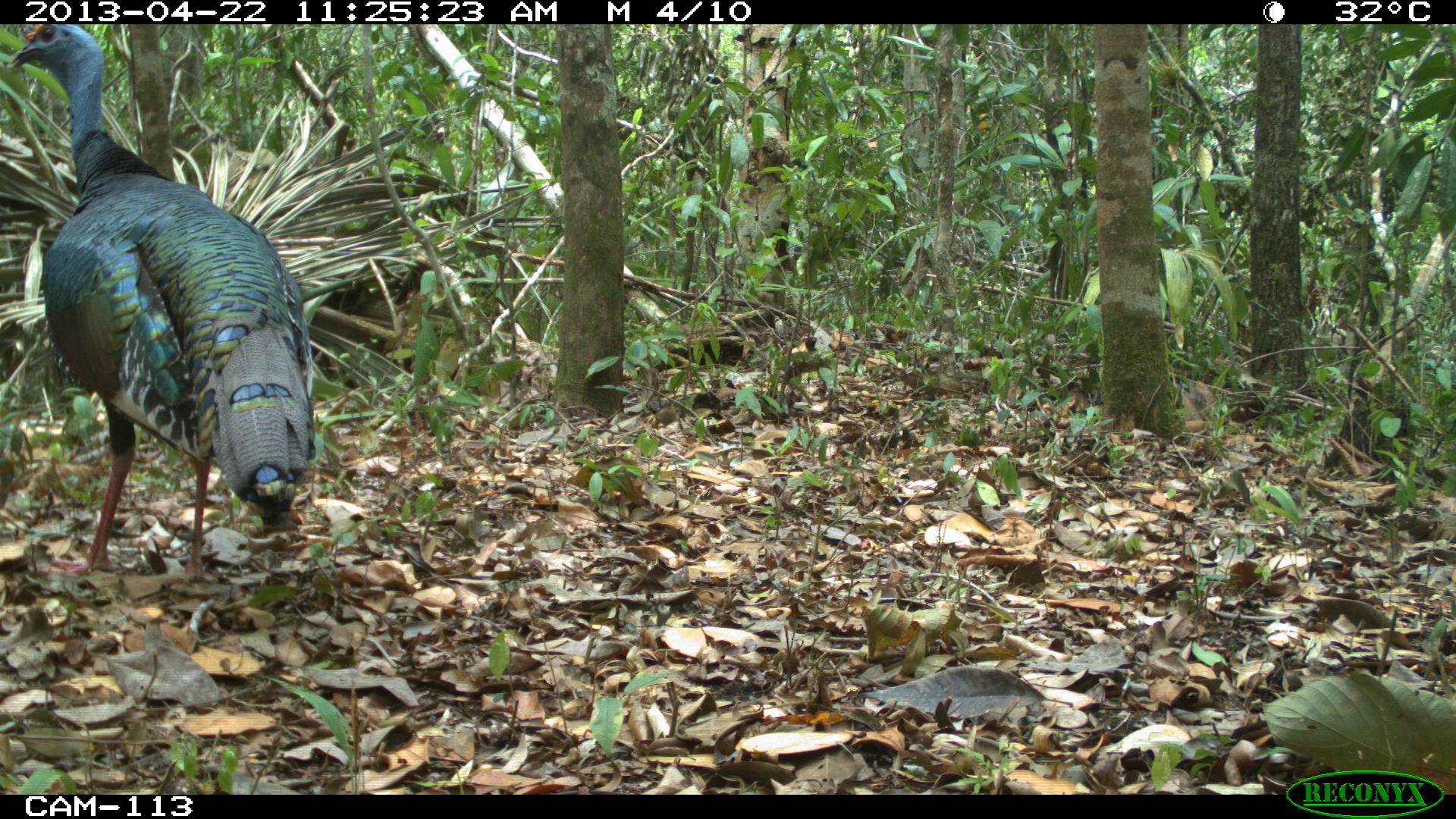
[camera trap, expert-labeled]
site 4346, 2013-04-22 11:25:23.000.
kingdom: Animalia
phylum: Chordata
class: Aves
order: Galliformes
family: Phasianidae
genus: Meleagris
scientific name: Meleagris ocellata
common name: ocellated turkey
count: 1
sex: male